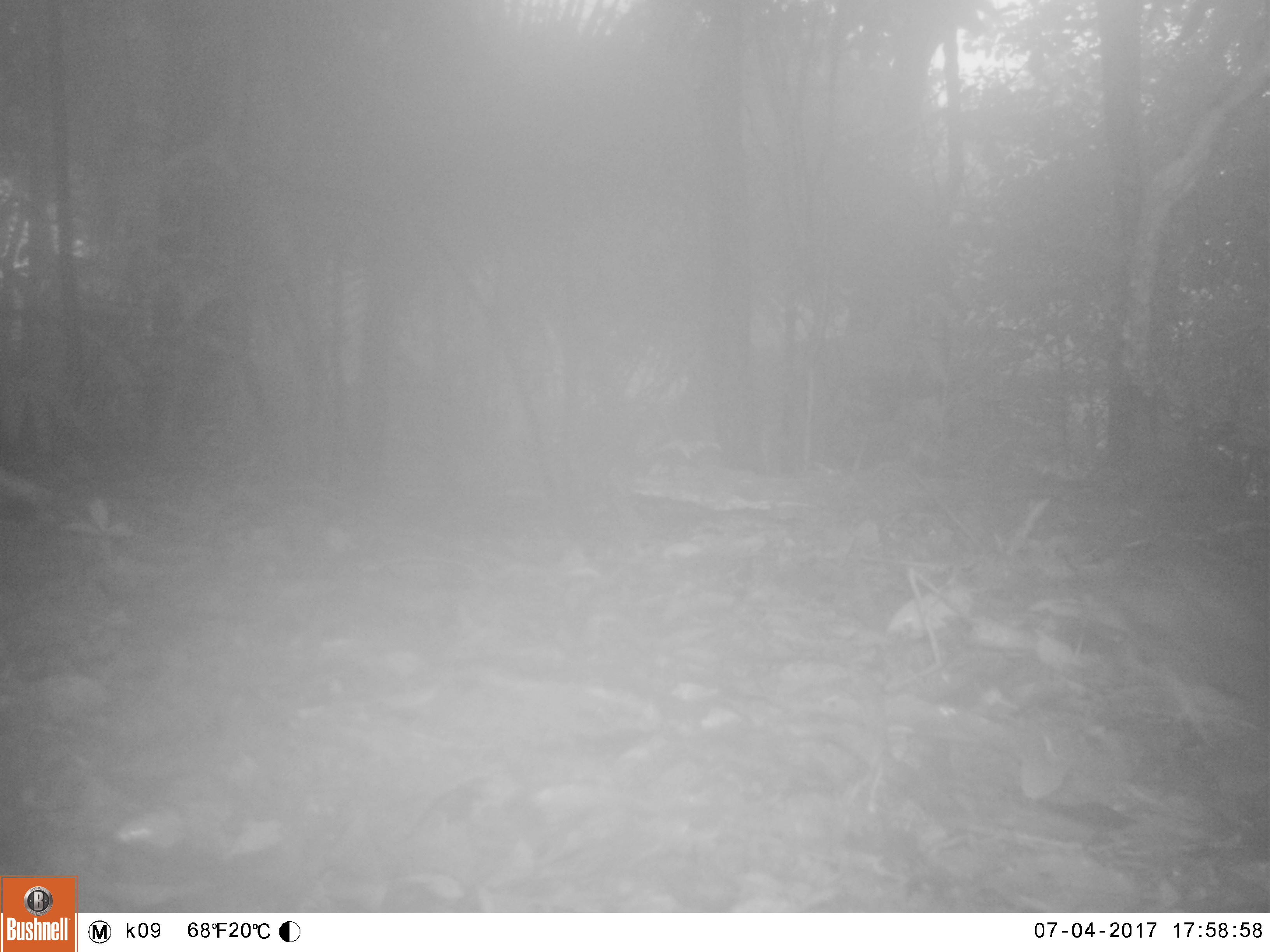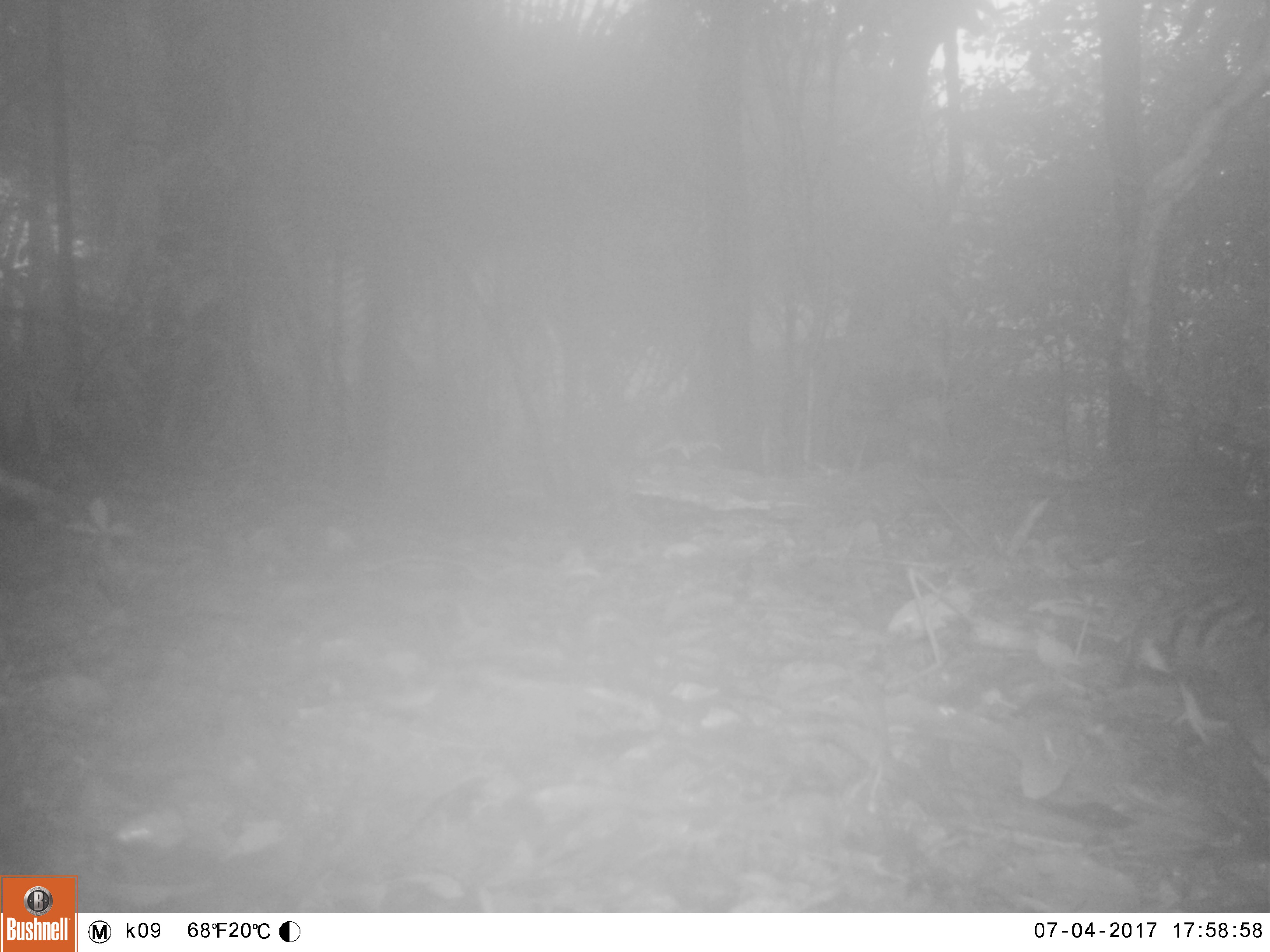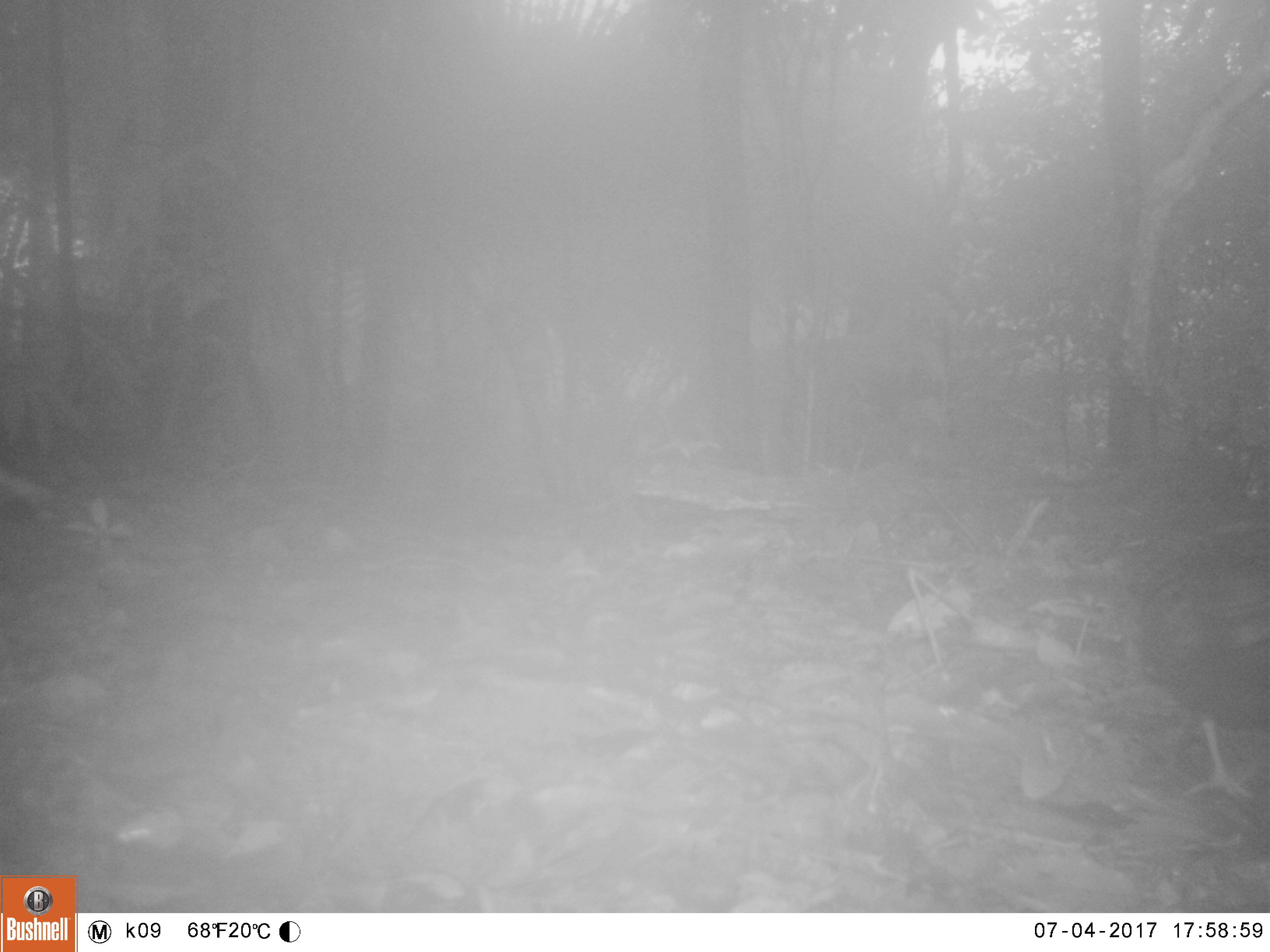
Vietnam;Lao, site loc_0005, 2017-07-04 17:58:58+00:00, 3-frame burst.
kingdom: Animalia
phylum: Chordata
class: Aves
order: Galliformes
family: Phasianidae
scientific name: Phasianidae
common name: partridge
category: unidentified partridge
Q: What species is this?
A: Unidentified partridge (partridge) (Phasianidae).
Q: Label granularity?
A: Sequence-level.